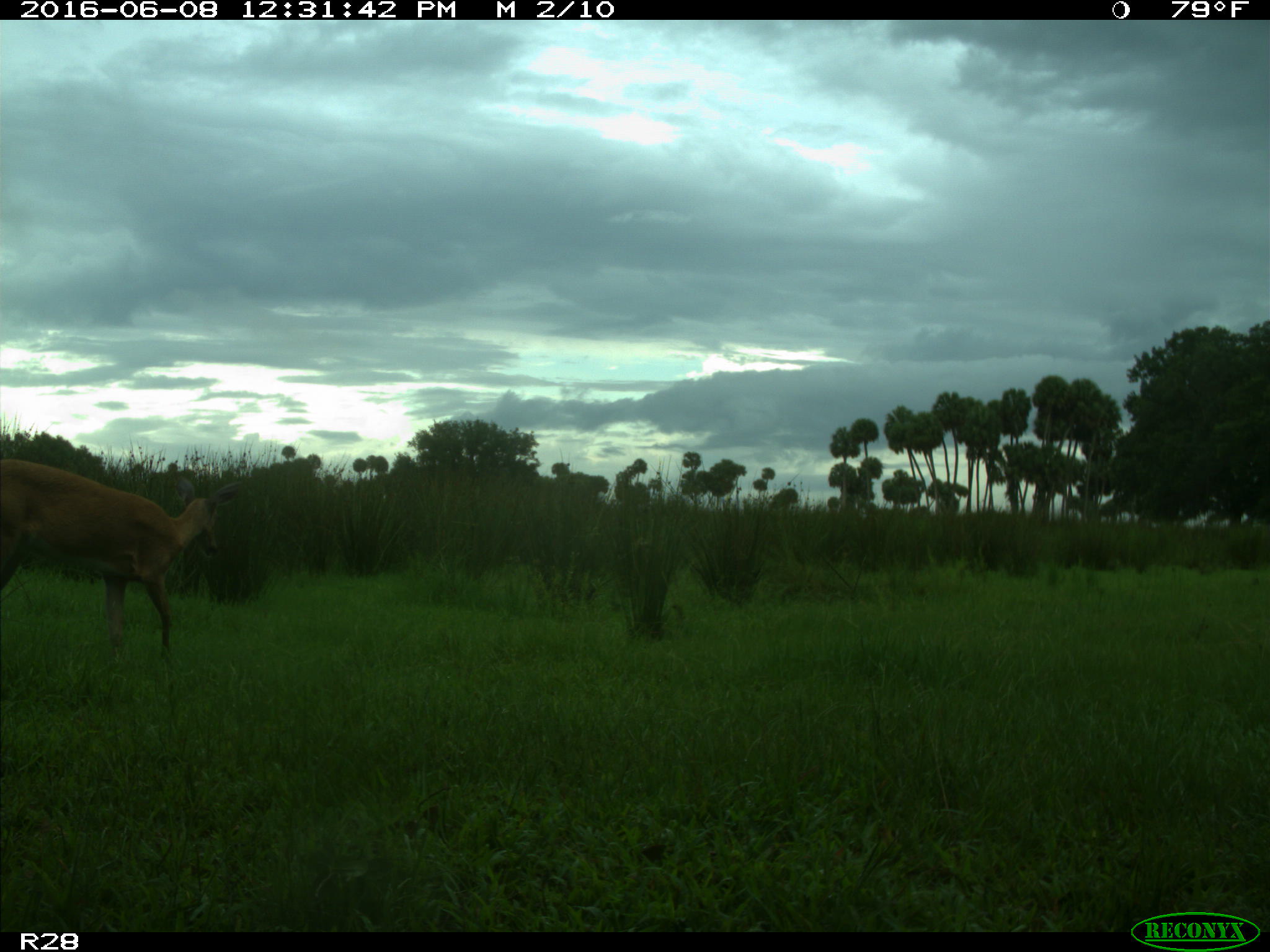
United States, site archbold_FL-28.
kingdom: Animalia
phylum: Chordata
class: Mammalia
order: Artiodactyla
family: Cervidae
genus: Odocoileus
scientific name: Odocoileus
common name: deer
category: unidentified deer